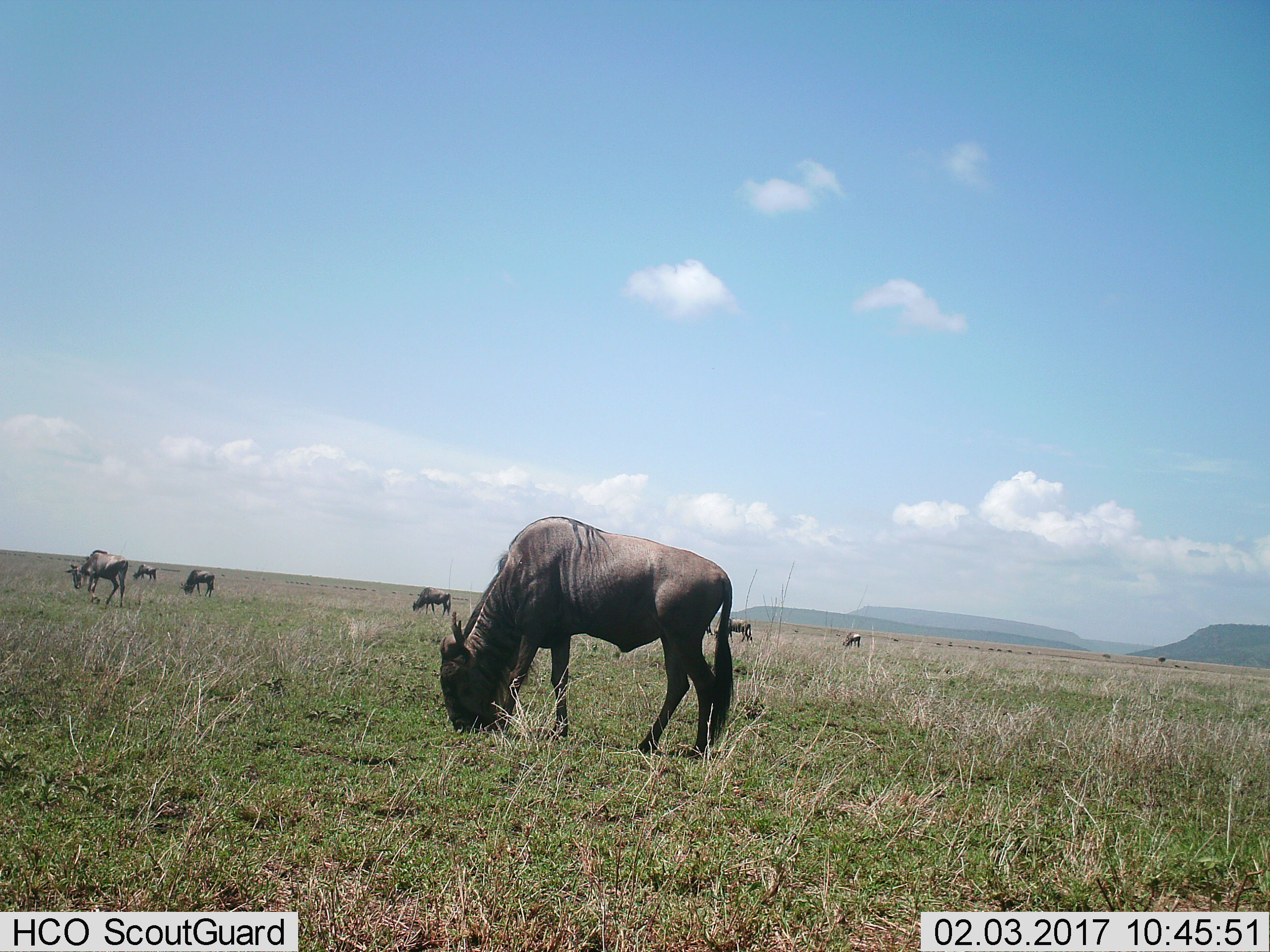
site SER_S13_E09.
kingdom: Animalia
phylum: Chordata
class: Mammalia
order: Artiodactyla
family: Bovidae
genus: Connochaetes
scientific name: Connochaetes taurinus taurinus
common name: blue wildebeest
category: wildebeestblue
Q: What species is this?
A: Wildebeestblue (blue wildebeest) (Connochaetes taurinus taurinus).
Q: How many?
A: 8.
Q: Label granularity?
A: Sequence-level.